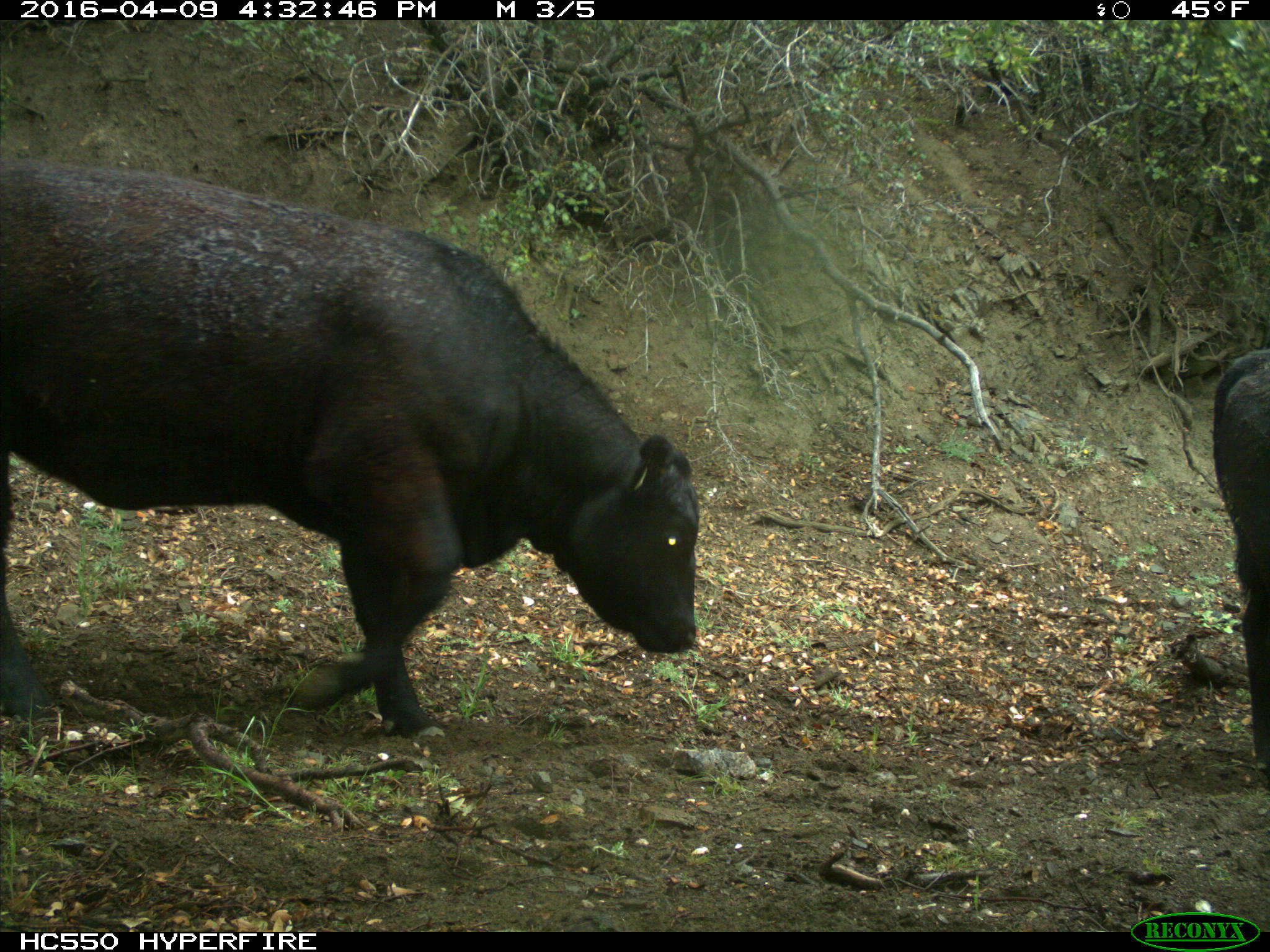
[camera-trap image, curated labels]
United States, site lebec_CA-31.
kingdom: Animalia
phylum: Chordata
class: Mammalia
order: Artiodactyla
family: Bovidae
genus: Bos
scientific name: Bos taurus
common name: domestic cow